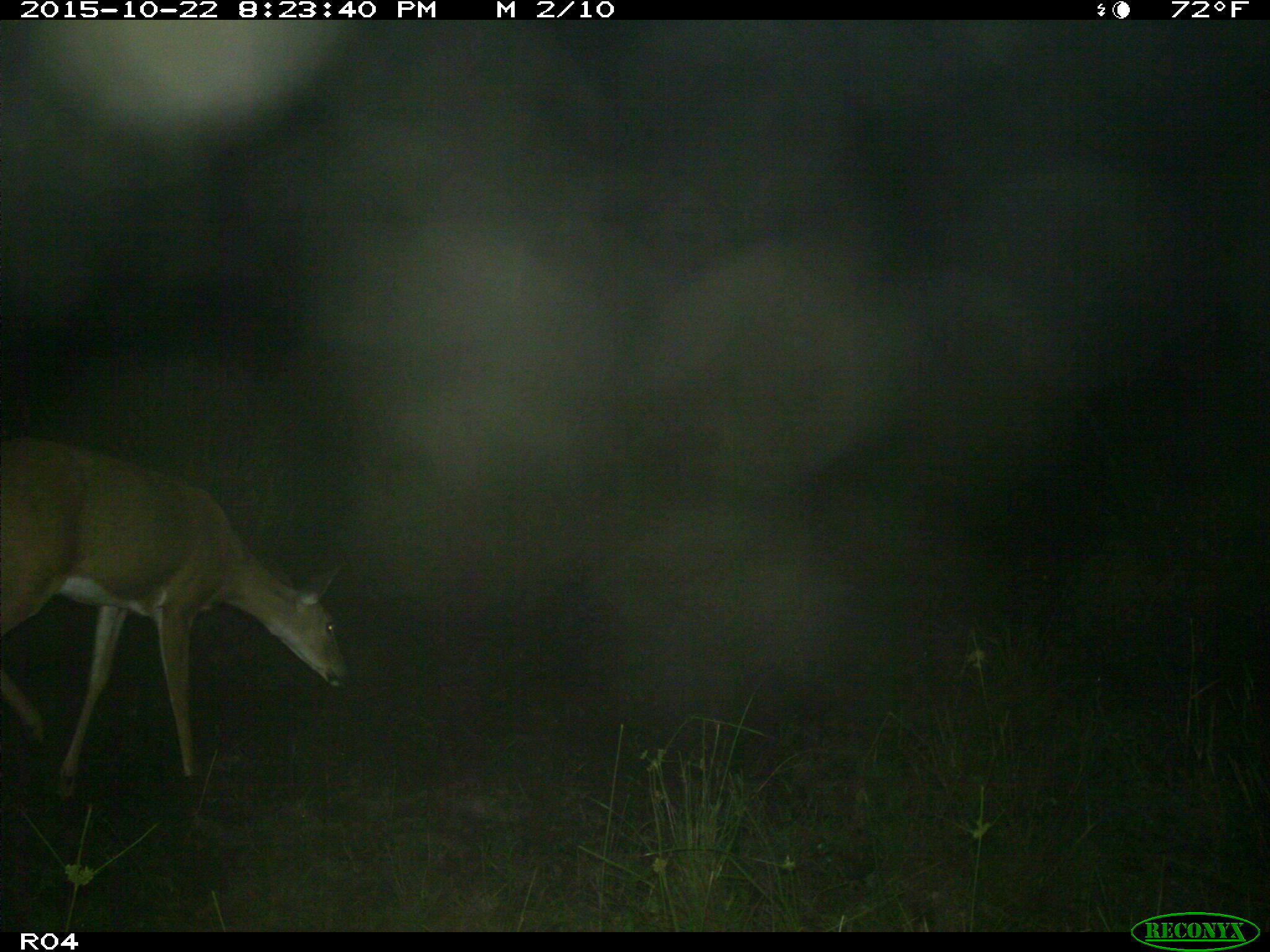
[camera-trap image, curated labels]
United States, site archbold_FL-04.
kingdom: Animalia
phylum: Chordata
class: Mammalia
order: Artiodactyla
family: Cervidae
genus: Odocoileus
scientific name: Odocoileus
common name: deer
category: unidentified deer